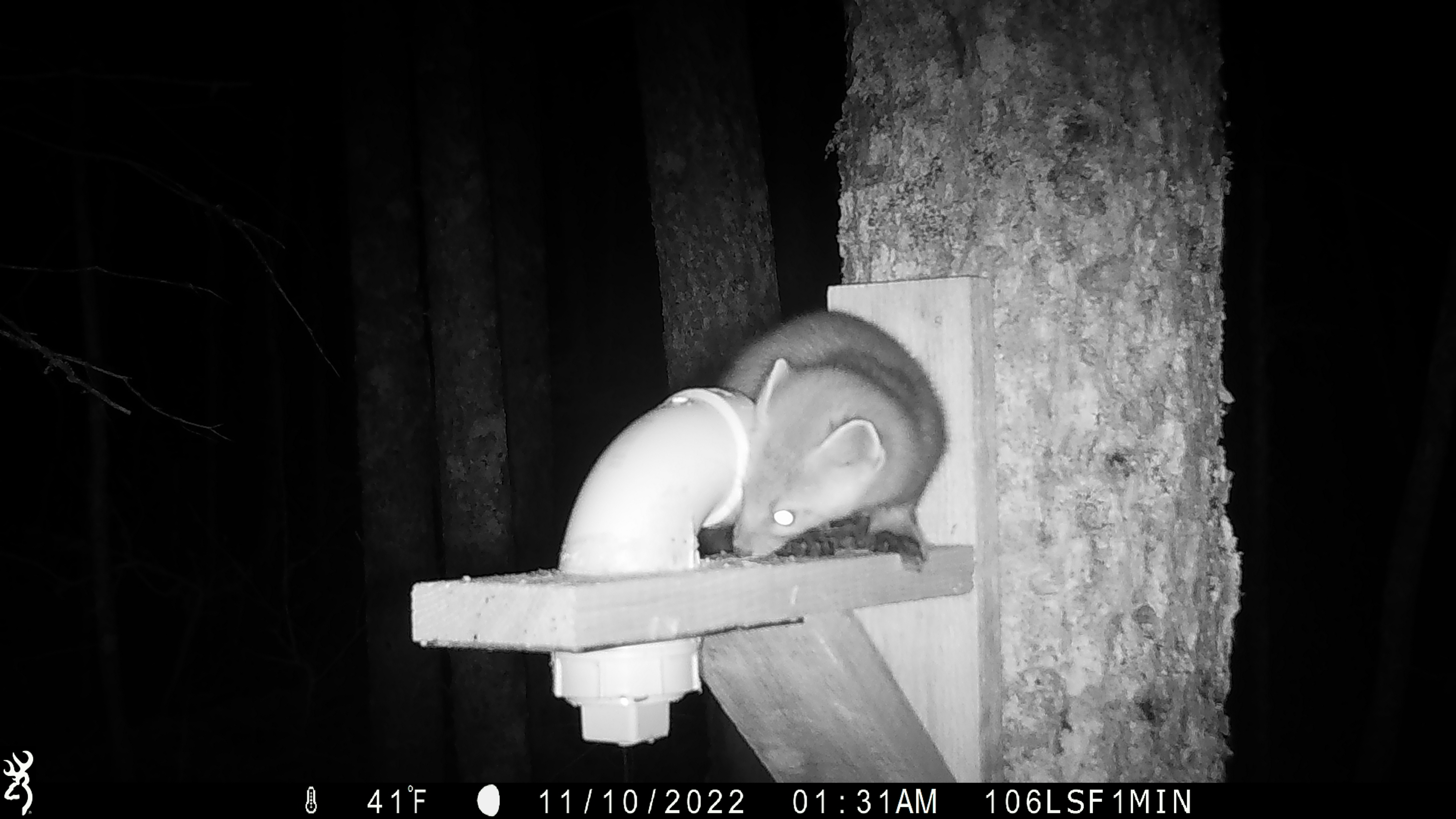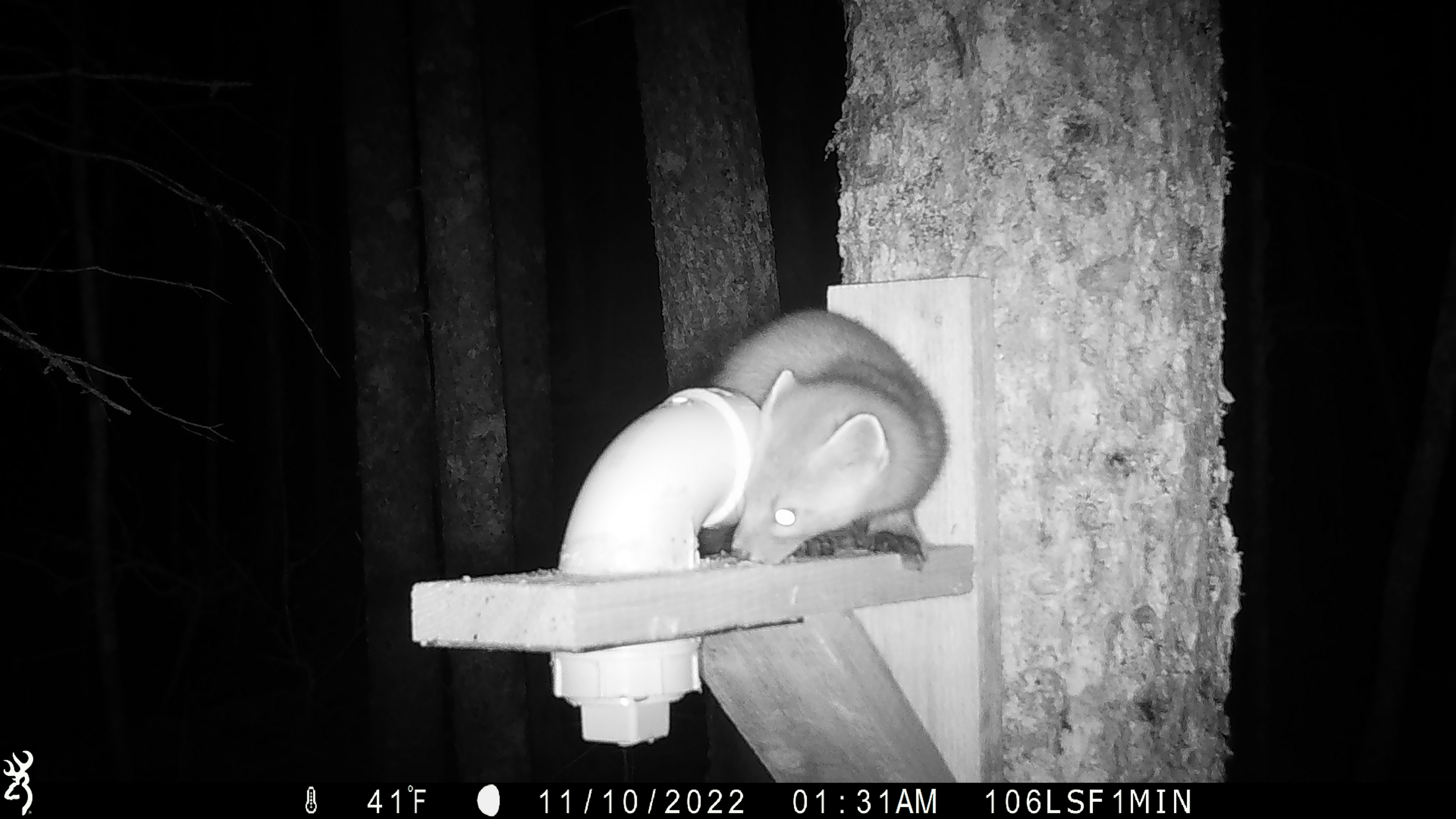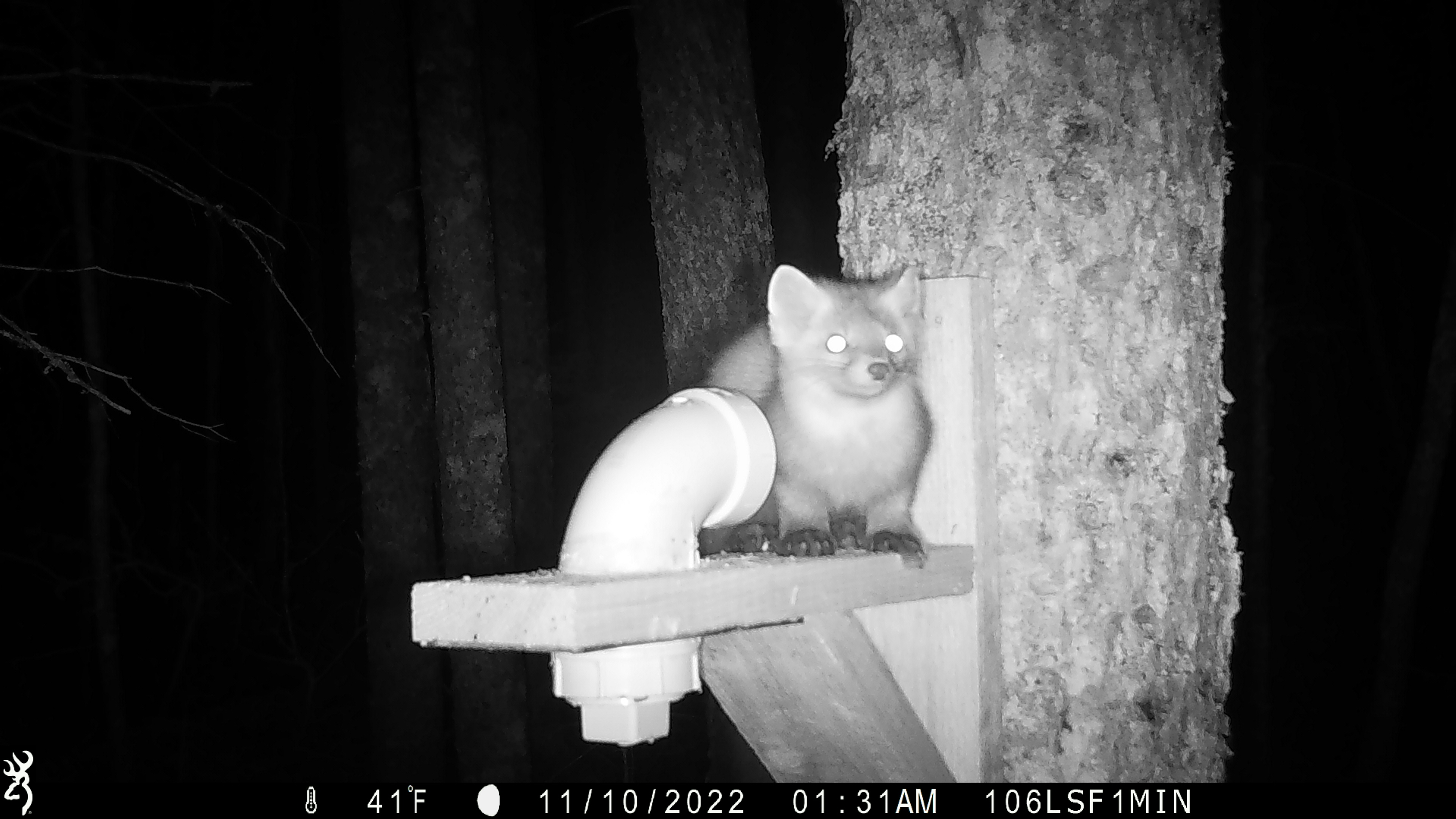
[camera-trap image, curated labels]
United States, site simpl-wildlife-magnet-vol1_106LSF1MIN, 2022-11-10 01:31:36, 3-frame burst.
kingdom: Animalia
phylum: Chordata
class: Mammalia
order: Carnivora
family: Mustelidae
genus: Martes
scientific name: Martes americana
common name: american marten